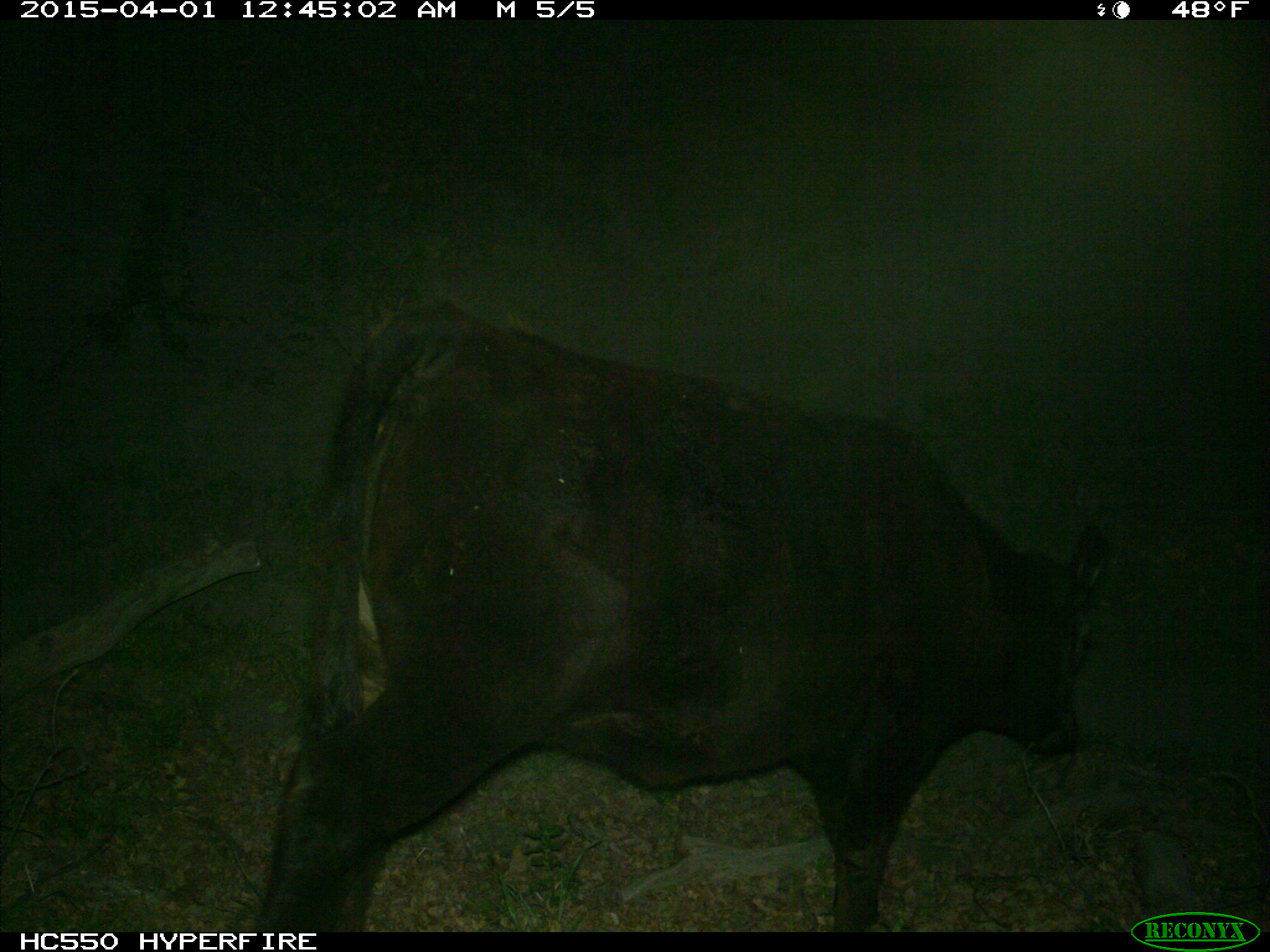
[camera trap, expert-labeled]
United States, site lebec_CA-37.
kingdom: Animalia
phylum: Chordata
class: Mammalia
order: Artiodactyla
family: Bovidae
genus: Bos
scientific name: Bos taurus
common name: domestic cow